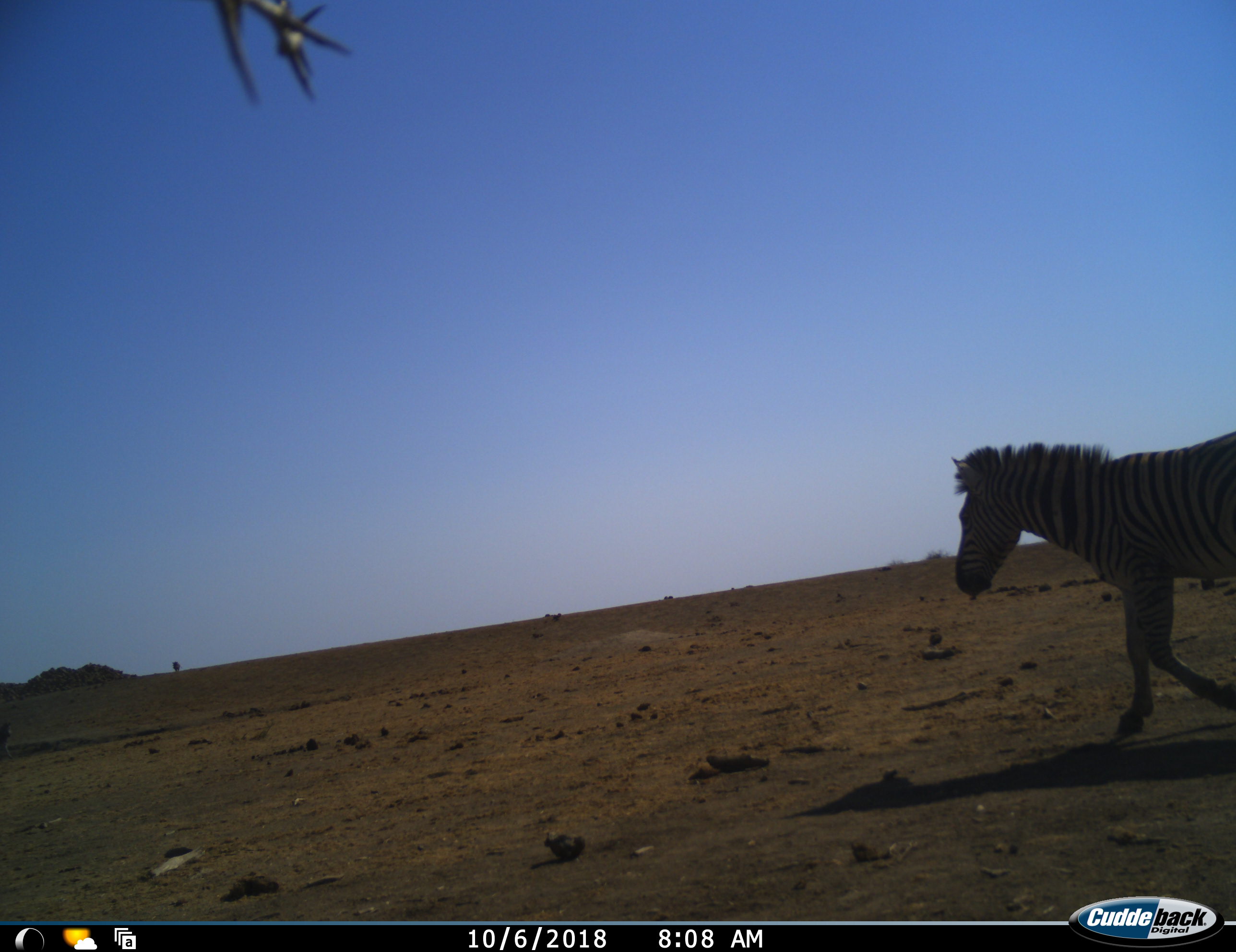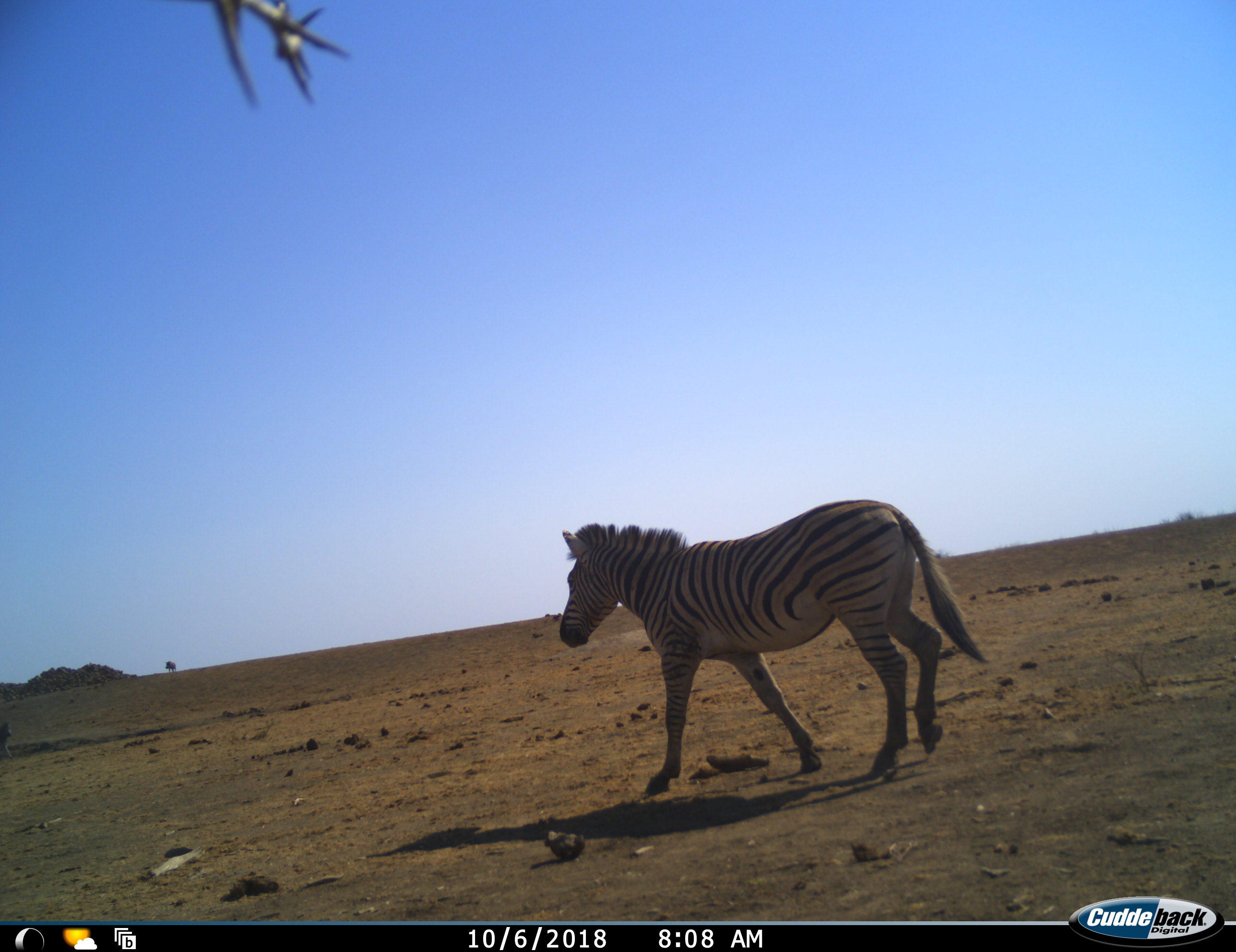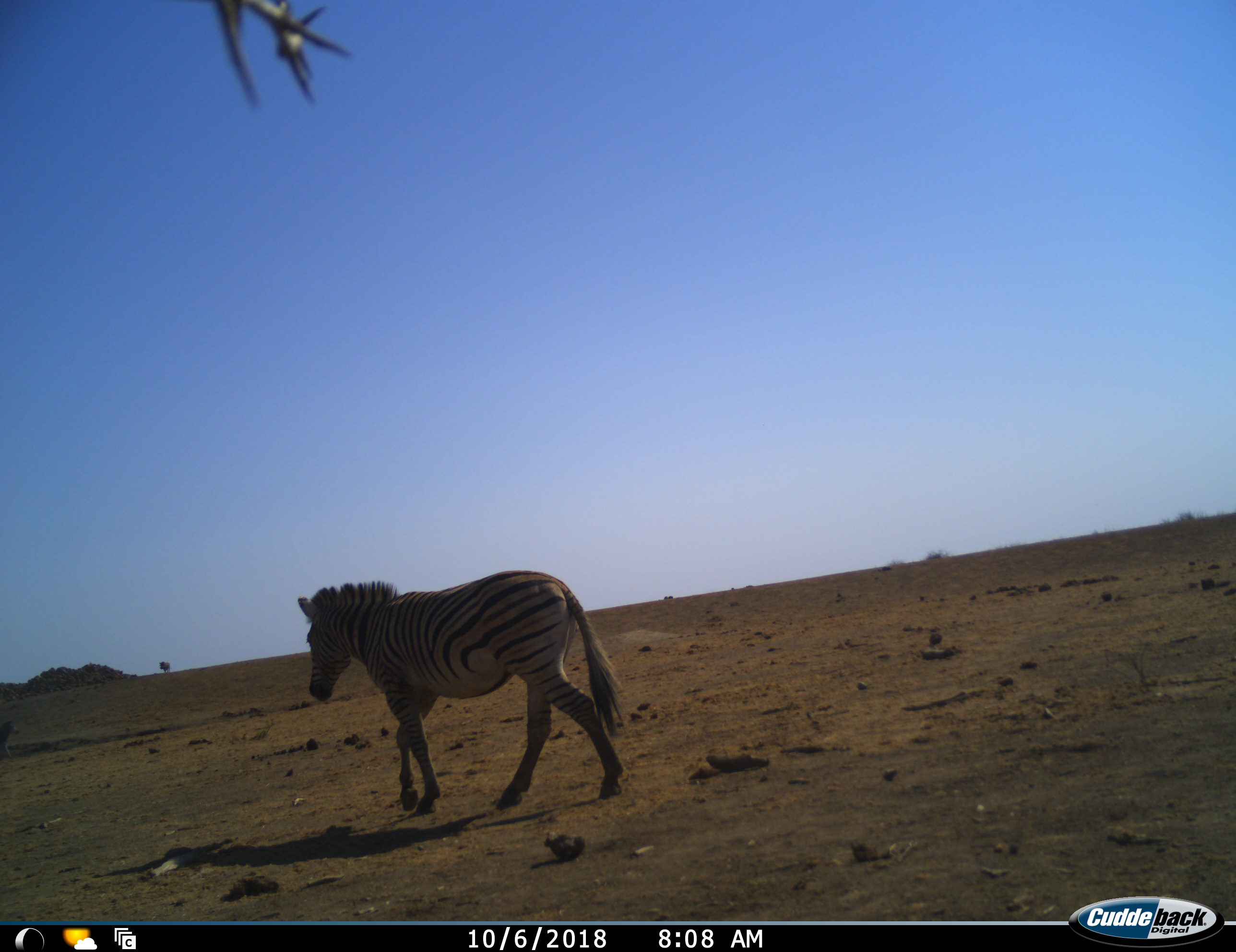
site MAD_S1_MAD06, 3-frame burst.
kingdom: Animalia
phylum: Chordata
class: Mammalia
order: Perissodactyla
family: Equidae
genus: Equus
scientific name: Equus quagga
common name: plains zebra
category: zebraplains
Zebraplains (plains zebra) (Equus quagga), count 1. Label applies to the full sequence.